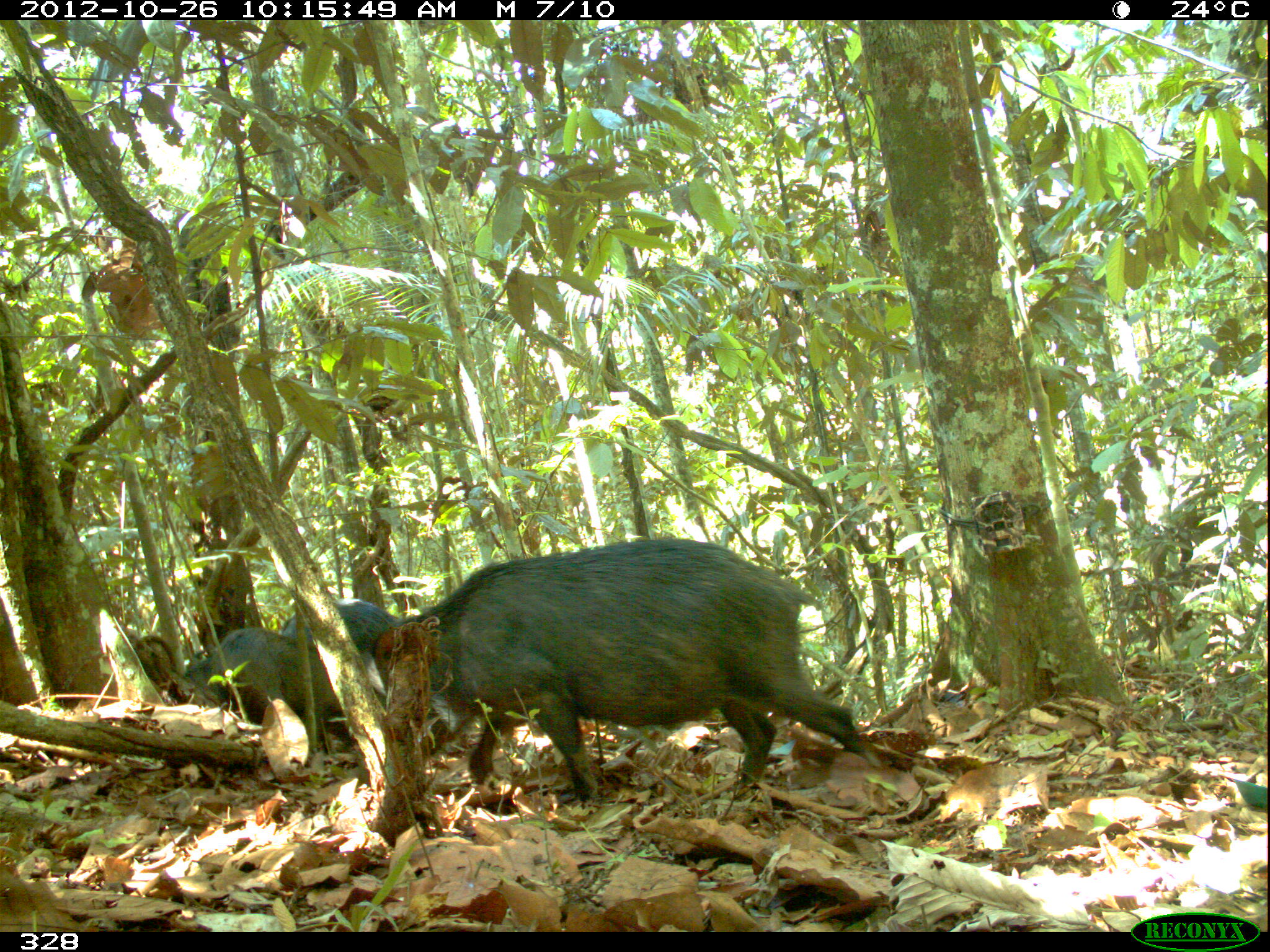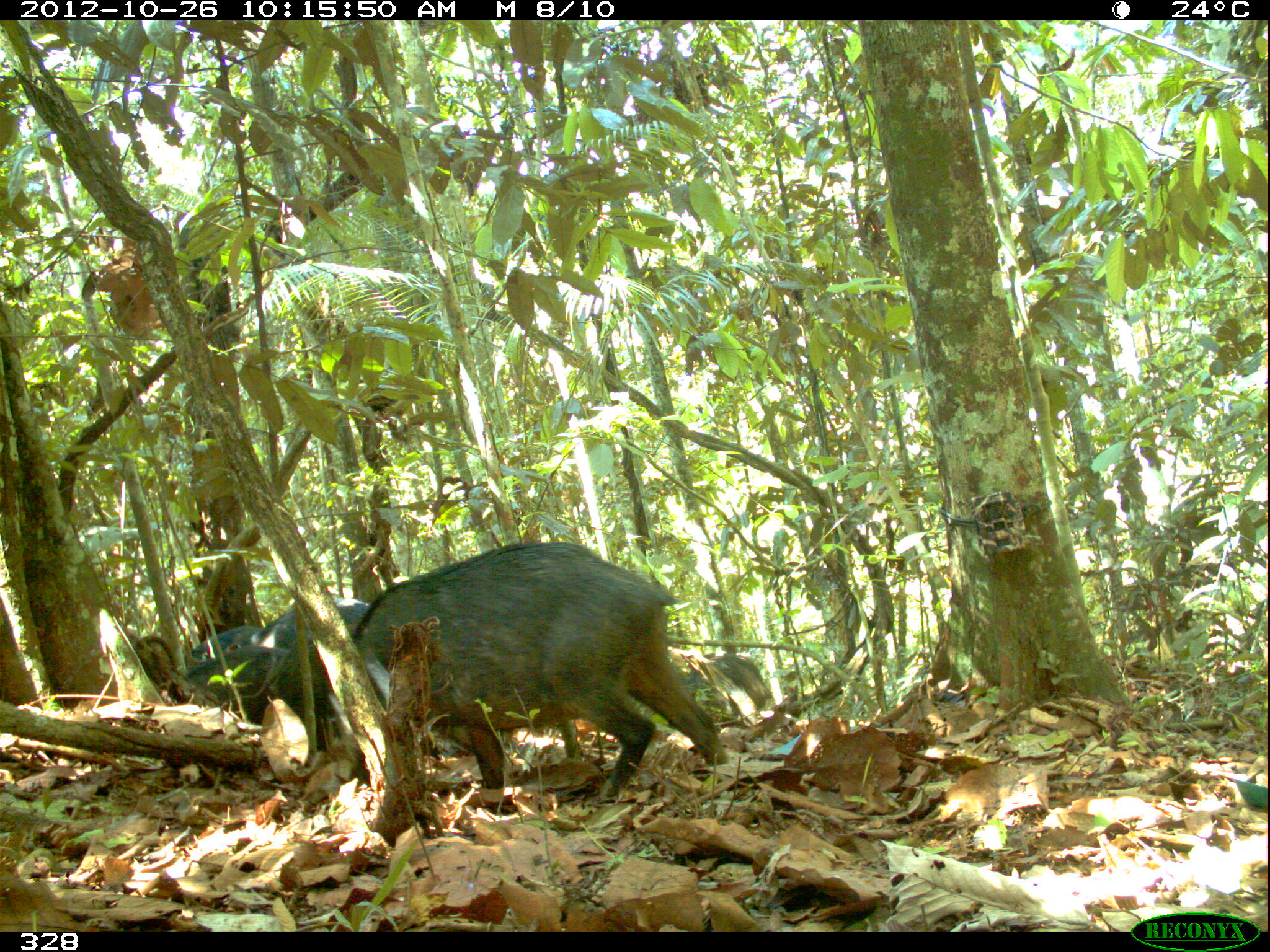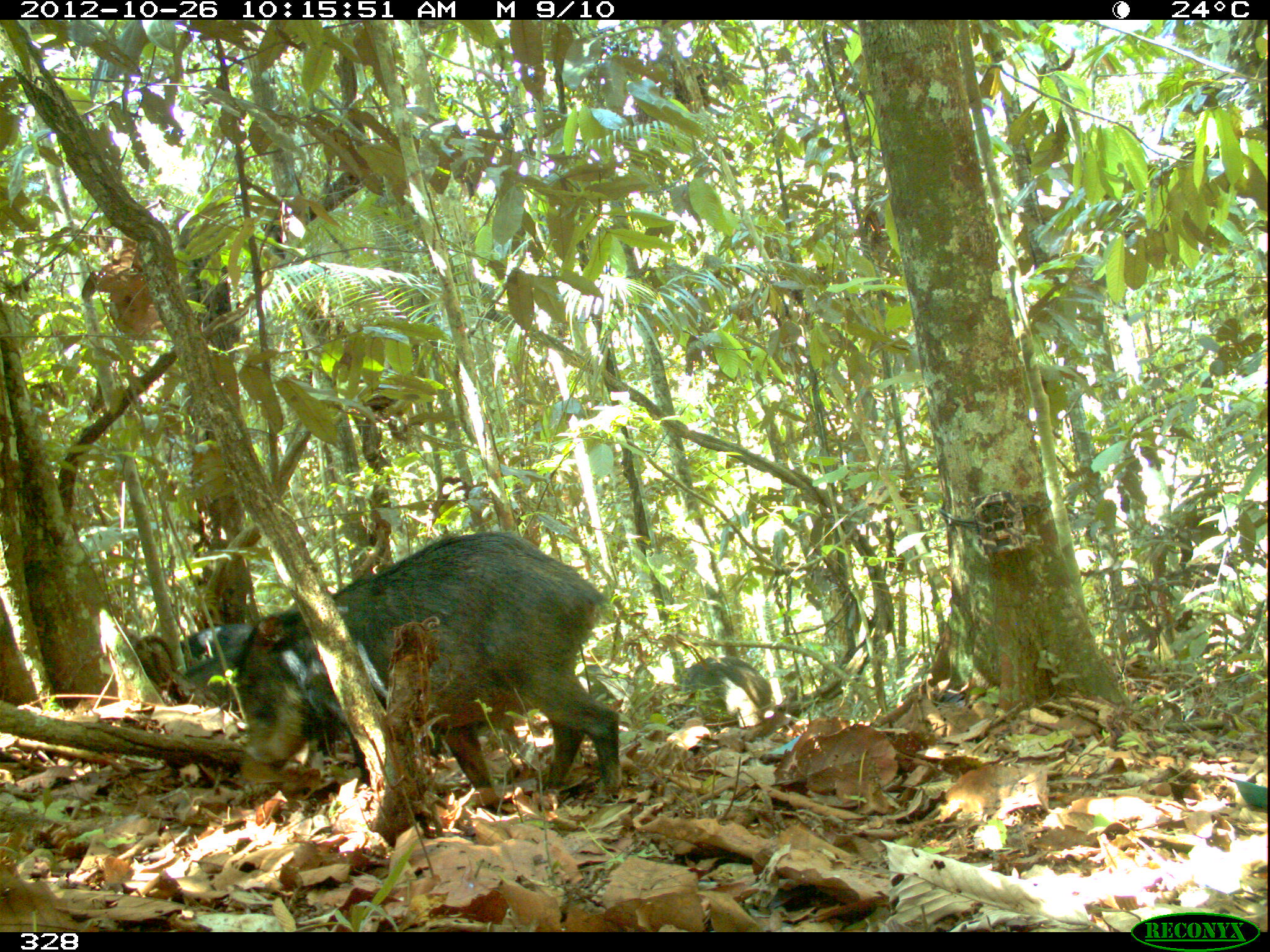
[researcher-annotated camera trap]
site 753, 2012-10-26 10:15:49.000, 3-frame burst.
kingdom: Animalia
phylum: Chordata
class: Mammalia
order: Artiodactyla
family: Tayassuidae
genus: Tayassu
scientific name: Tayassu pecari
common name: white-lipped peccary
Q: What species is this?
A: Tayassu pecari (white-lipped peccary).